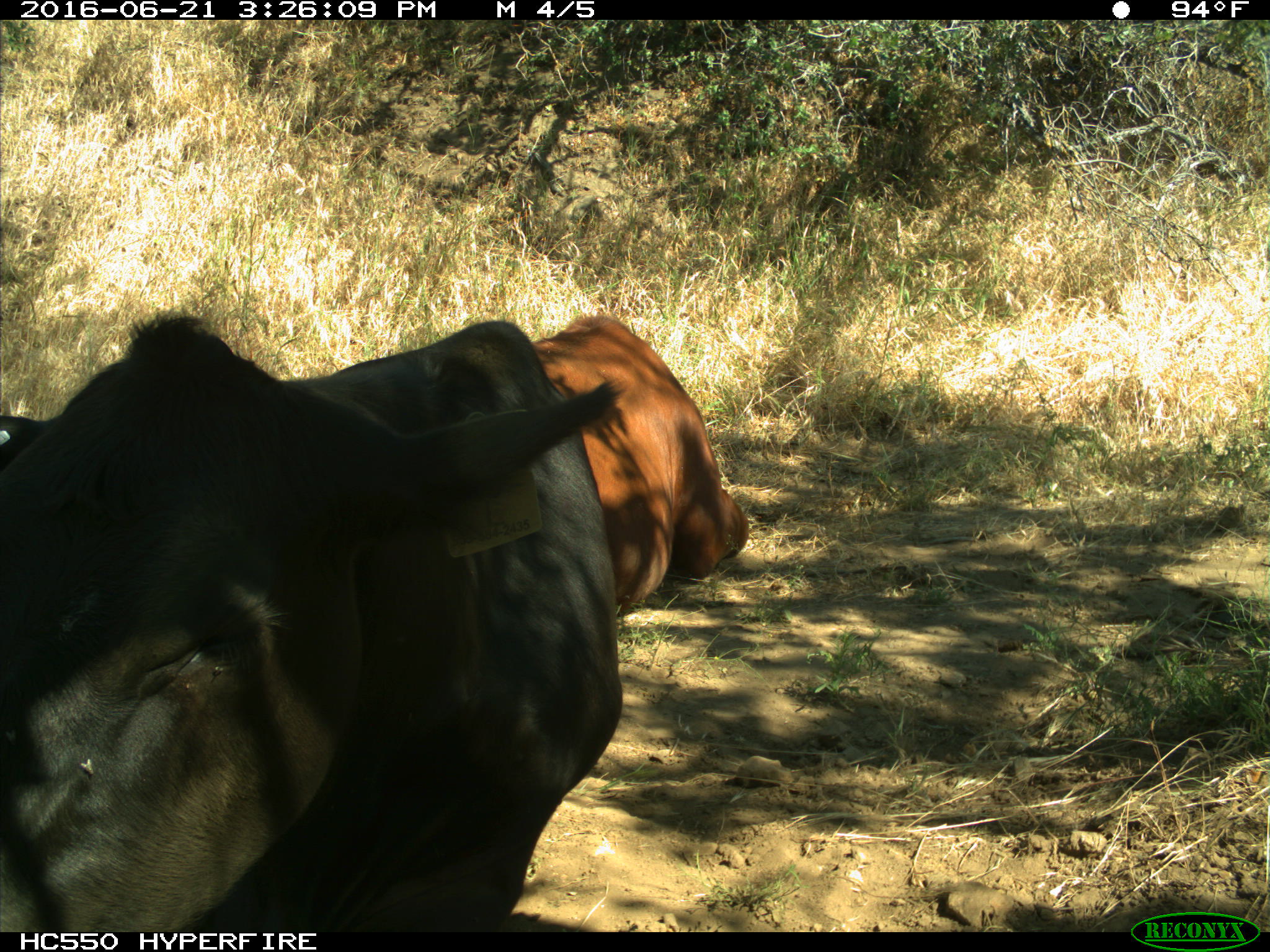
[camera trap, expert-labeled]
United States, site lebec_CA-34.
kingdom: Animalia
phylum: Chordata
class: Mammalia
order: Artiodactyla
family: Bovidae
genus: Bos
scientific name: Bos taurus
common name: domestic cow